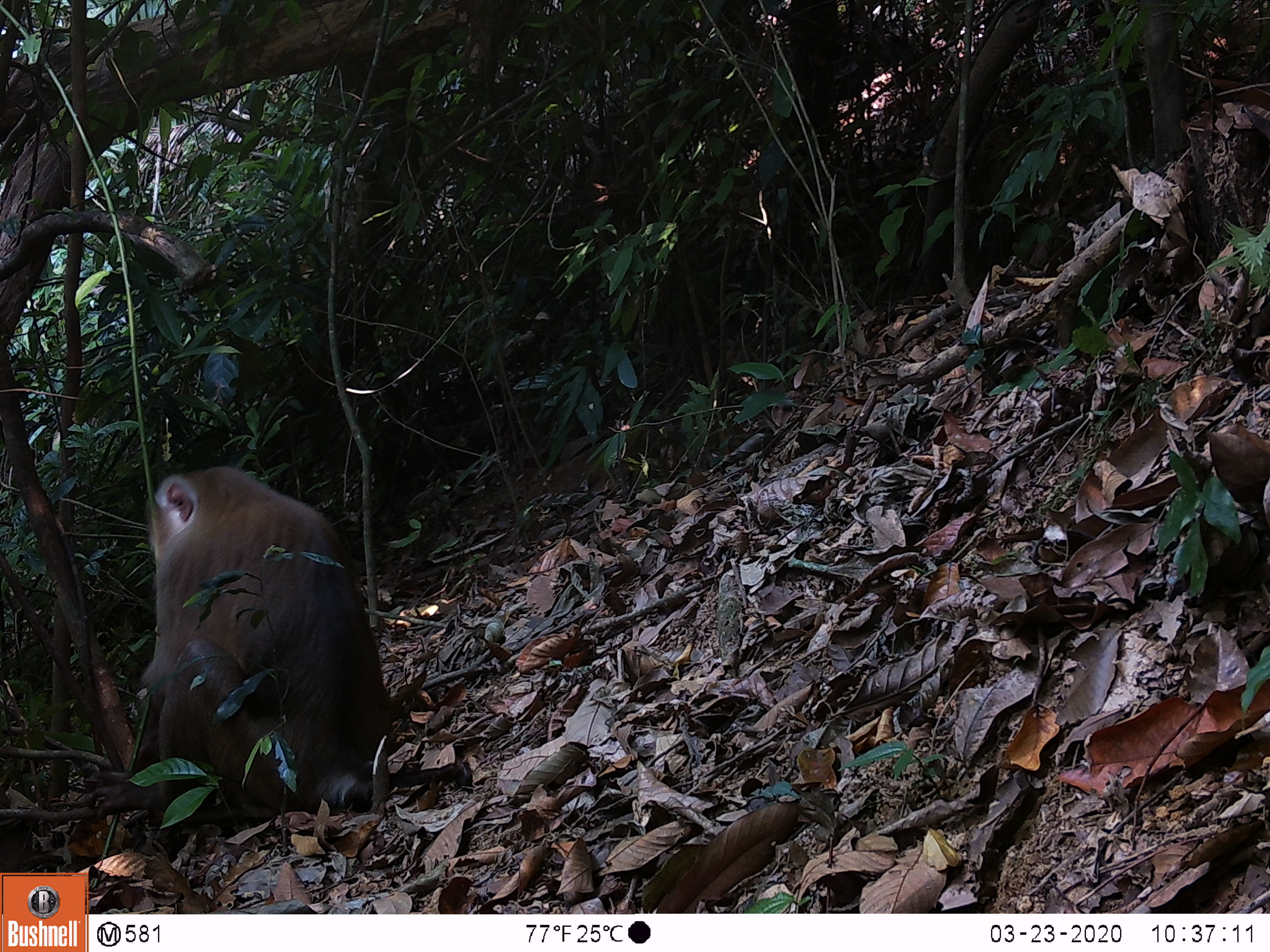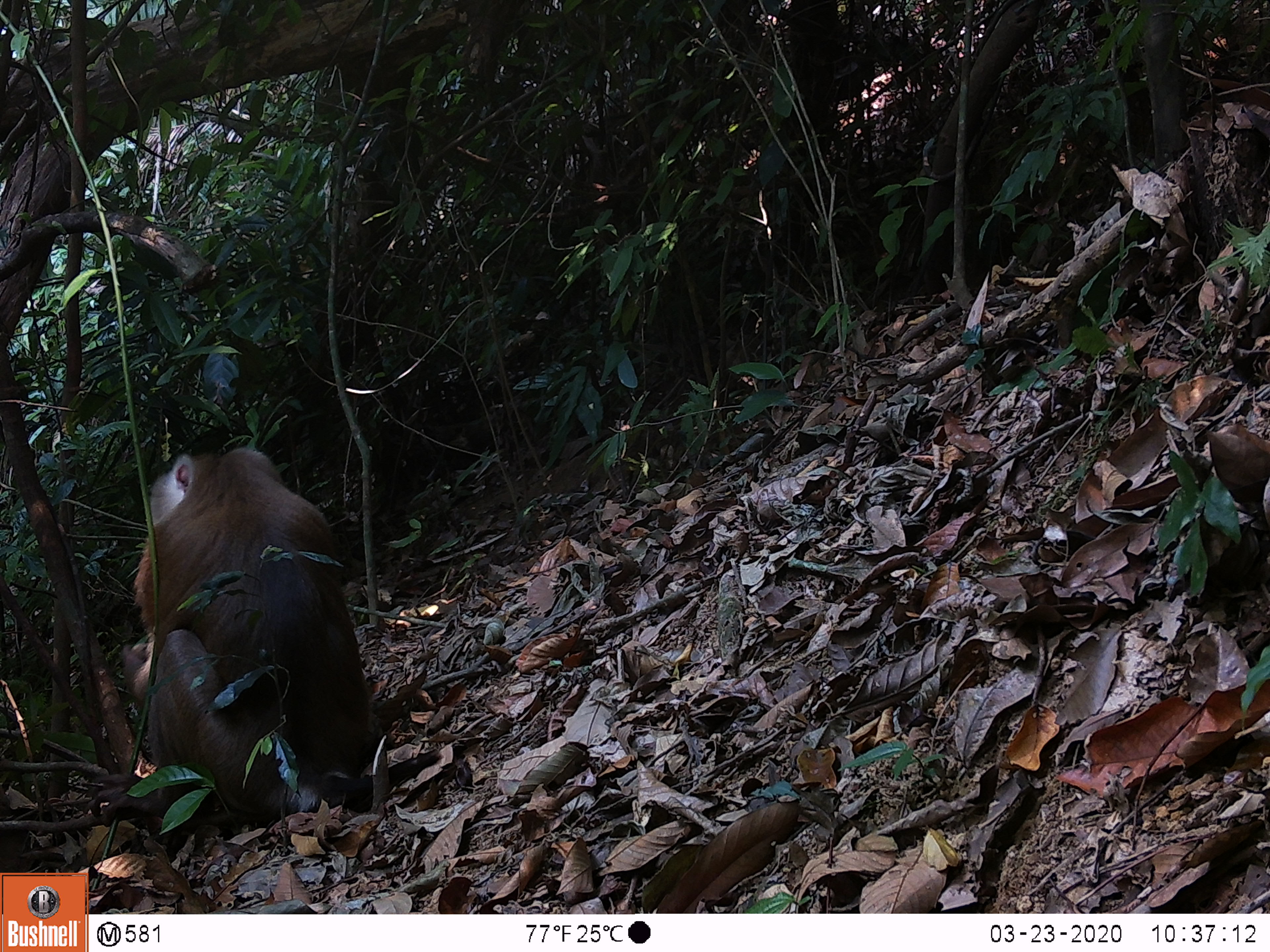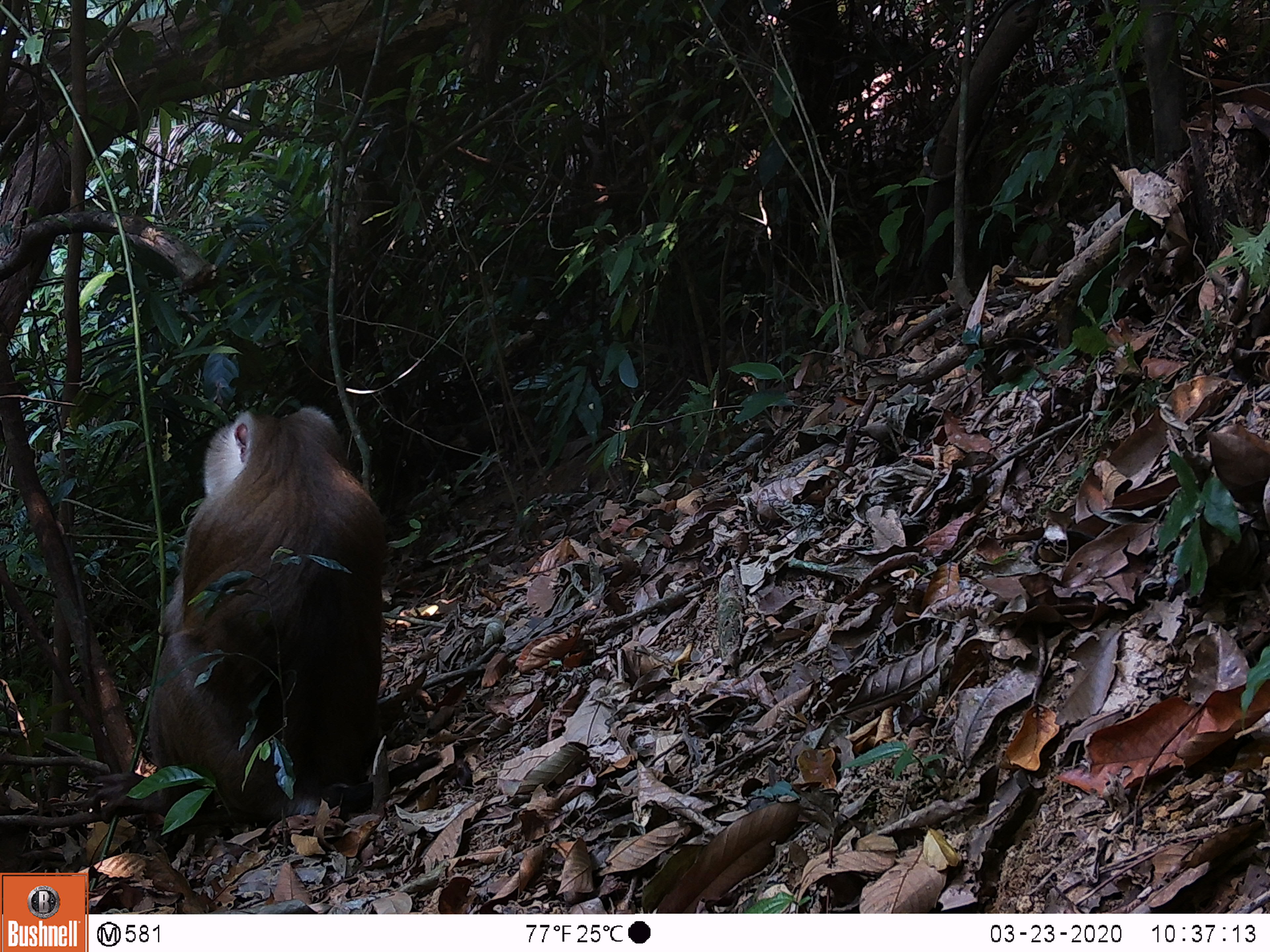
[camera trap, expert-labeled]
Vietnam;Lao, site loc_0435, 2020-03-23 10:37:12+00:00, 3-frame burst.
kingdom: Animalia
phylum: Chordata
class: Mammalia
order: Primates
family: Cercopithecidae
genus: Macaca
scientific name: Macaca nemestrina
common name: pig-tailed macaque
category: pig tailed macaque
Pig tailed macaque (pig-tailed macaque) (Macaca nemestrina). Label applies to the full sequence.